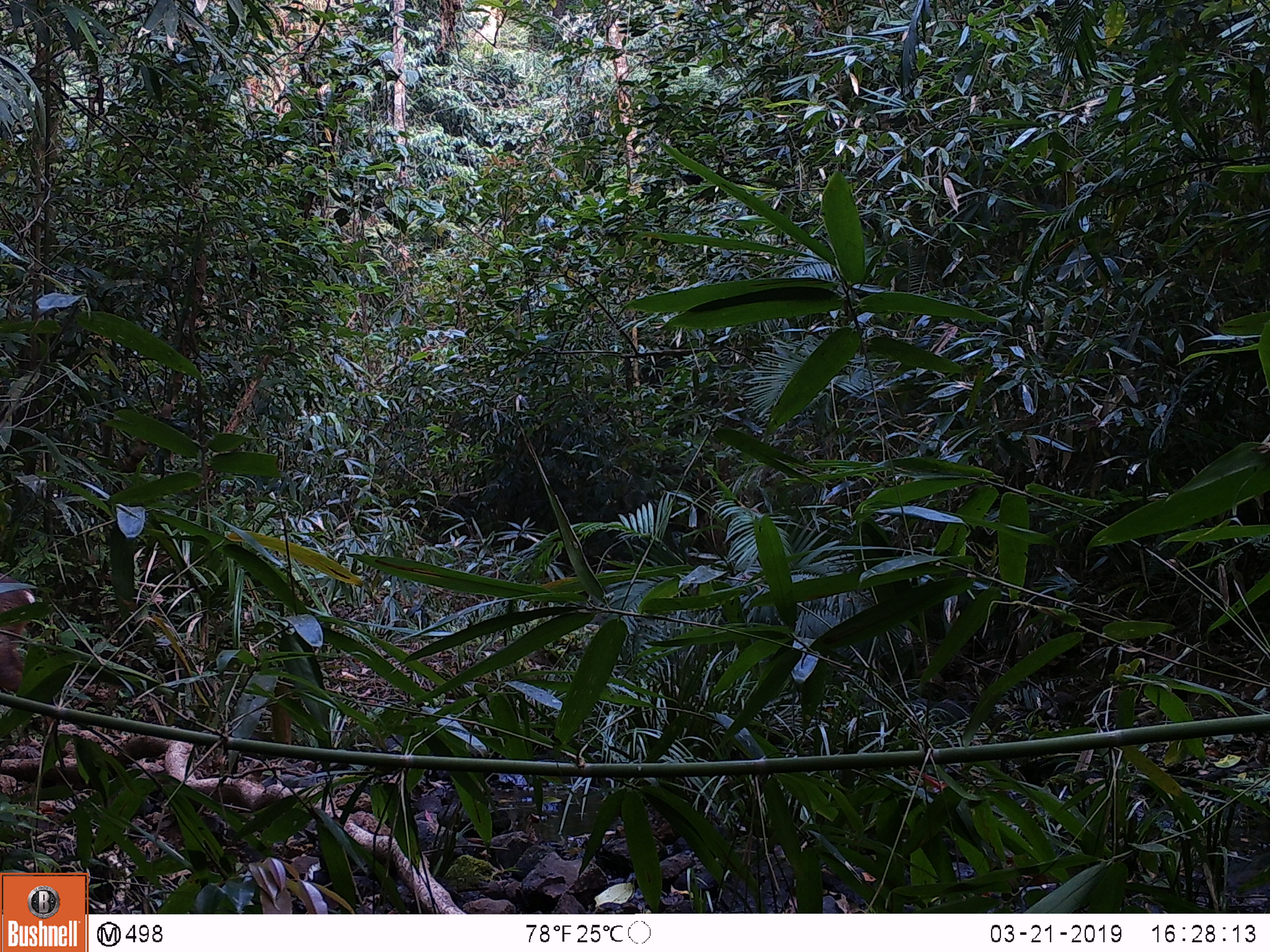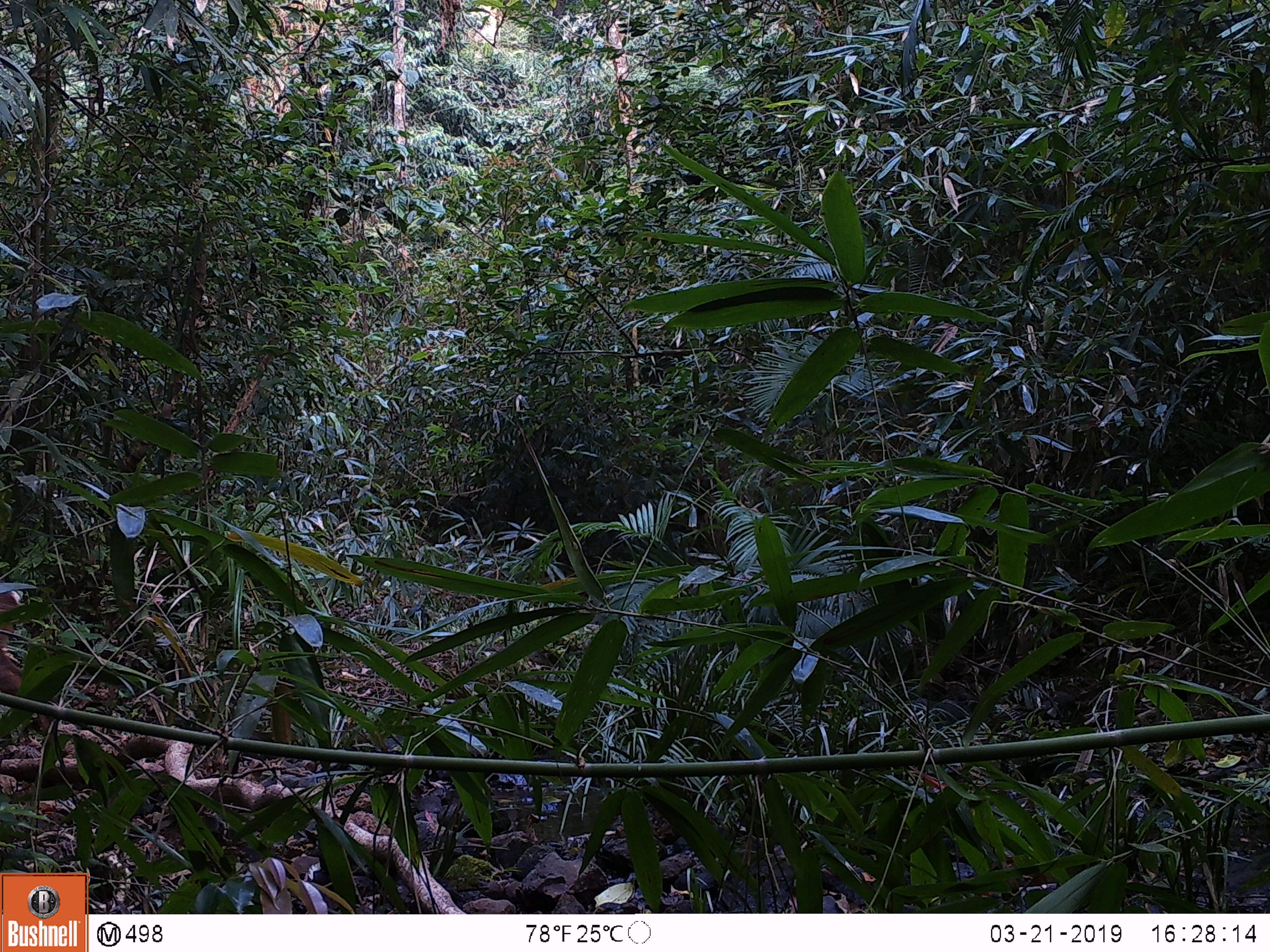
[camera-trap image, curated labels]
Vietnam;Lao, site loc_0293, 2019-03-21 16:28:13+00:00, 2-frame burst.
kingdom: Animalia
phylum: Chordata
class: Mammalia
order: Artiodactyla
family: Cervidae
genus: Muntiacus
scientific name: Muntiacus vuquangensis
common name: large-antlered muntjac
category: large antlered muntjac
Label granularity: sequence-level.